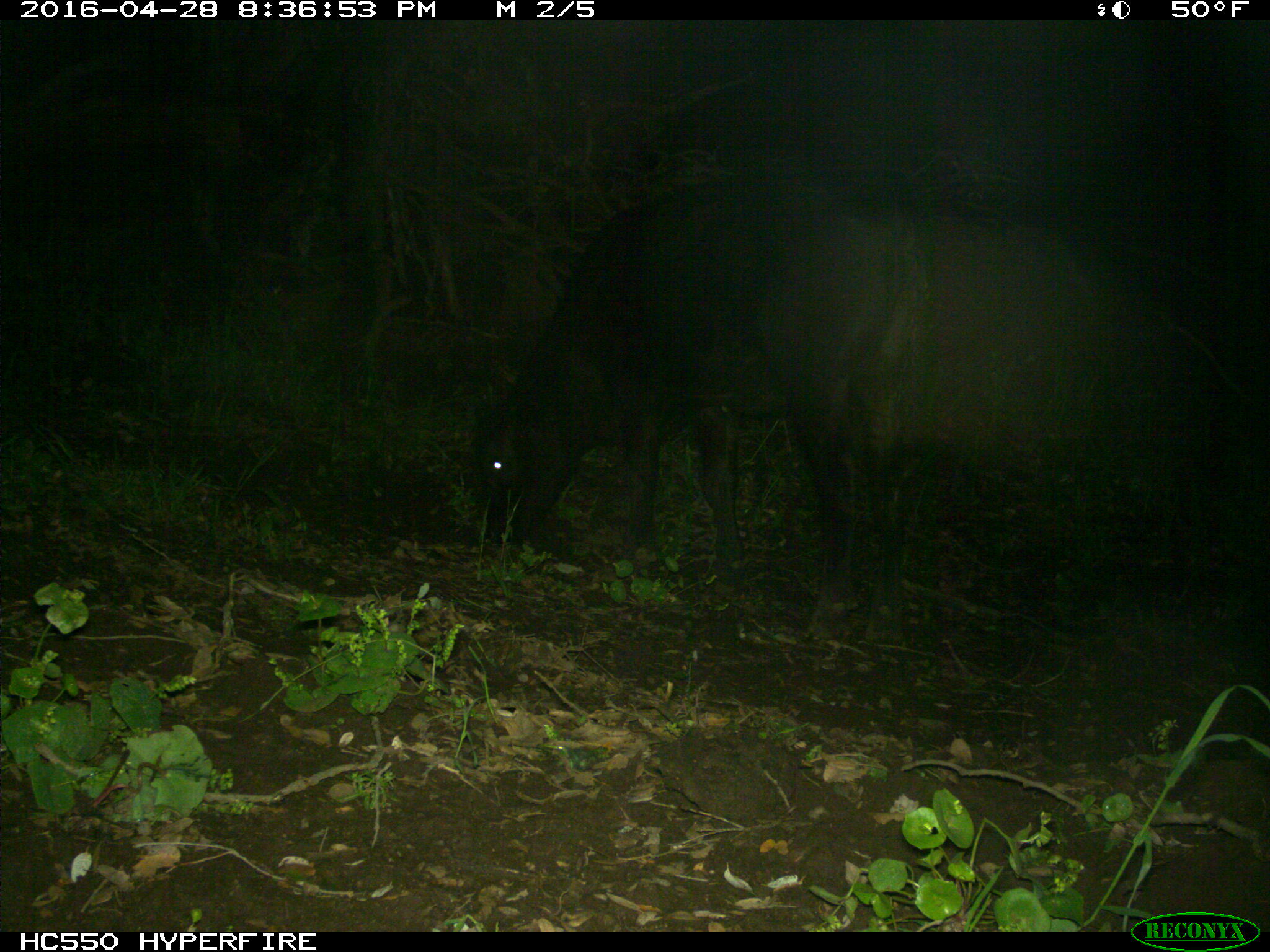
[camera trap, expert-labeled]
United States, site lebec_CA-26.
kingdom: Animalia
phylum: Chordata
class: Mammalia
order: Artiodactyla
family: Bovidae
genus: Bos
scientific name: Bos taurus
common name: domestic cow